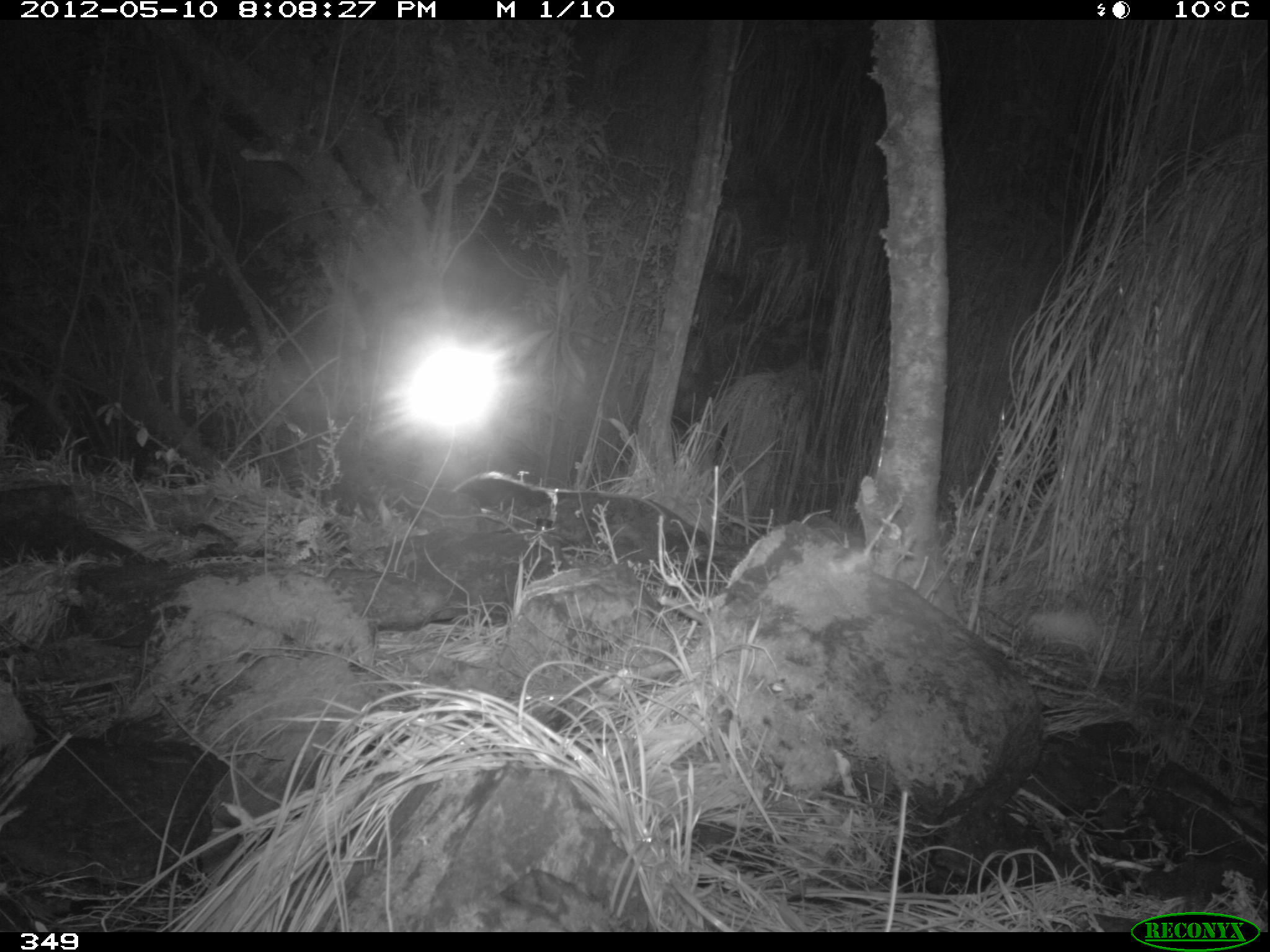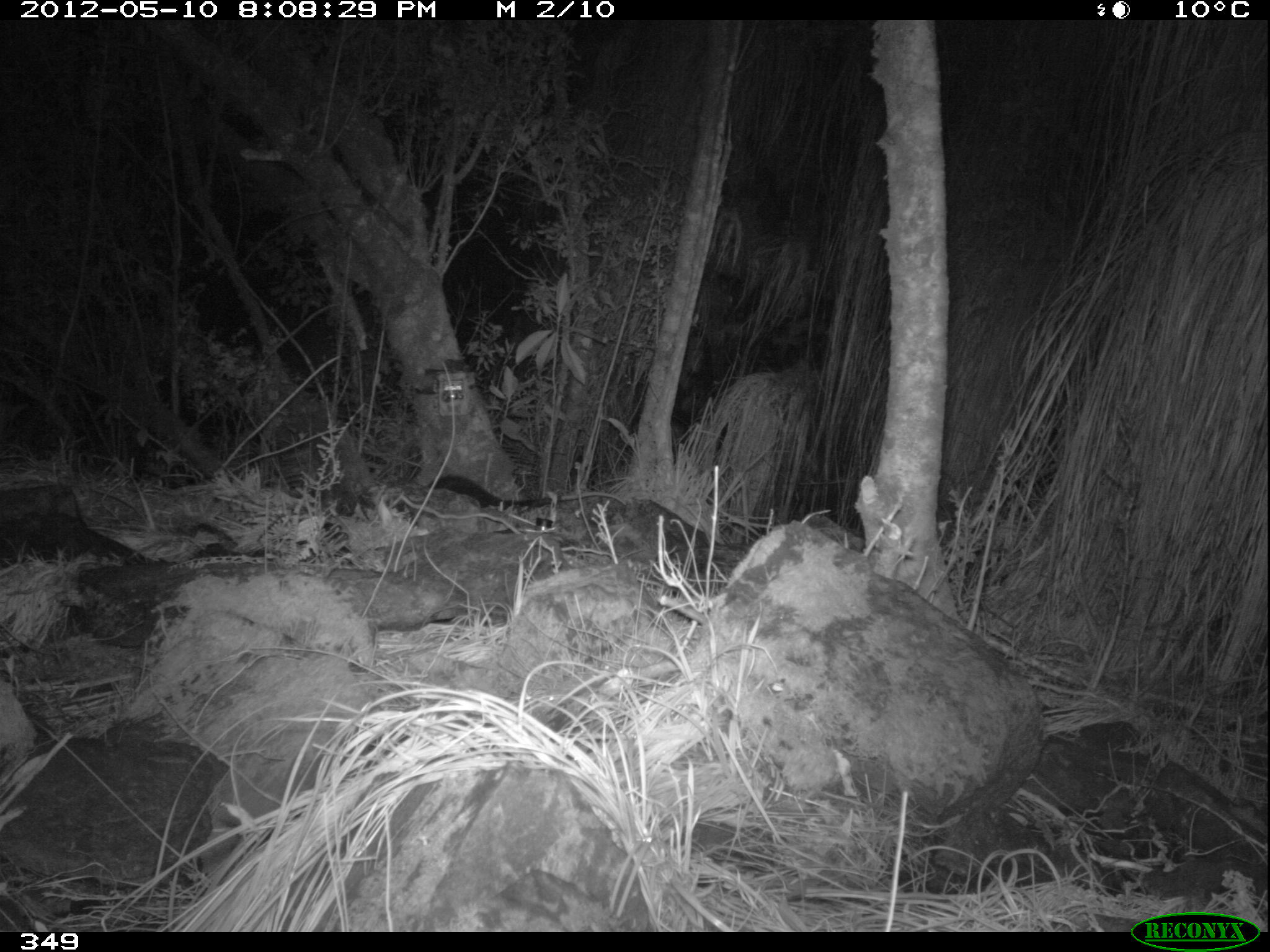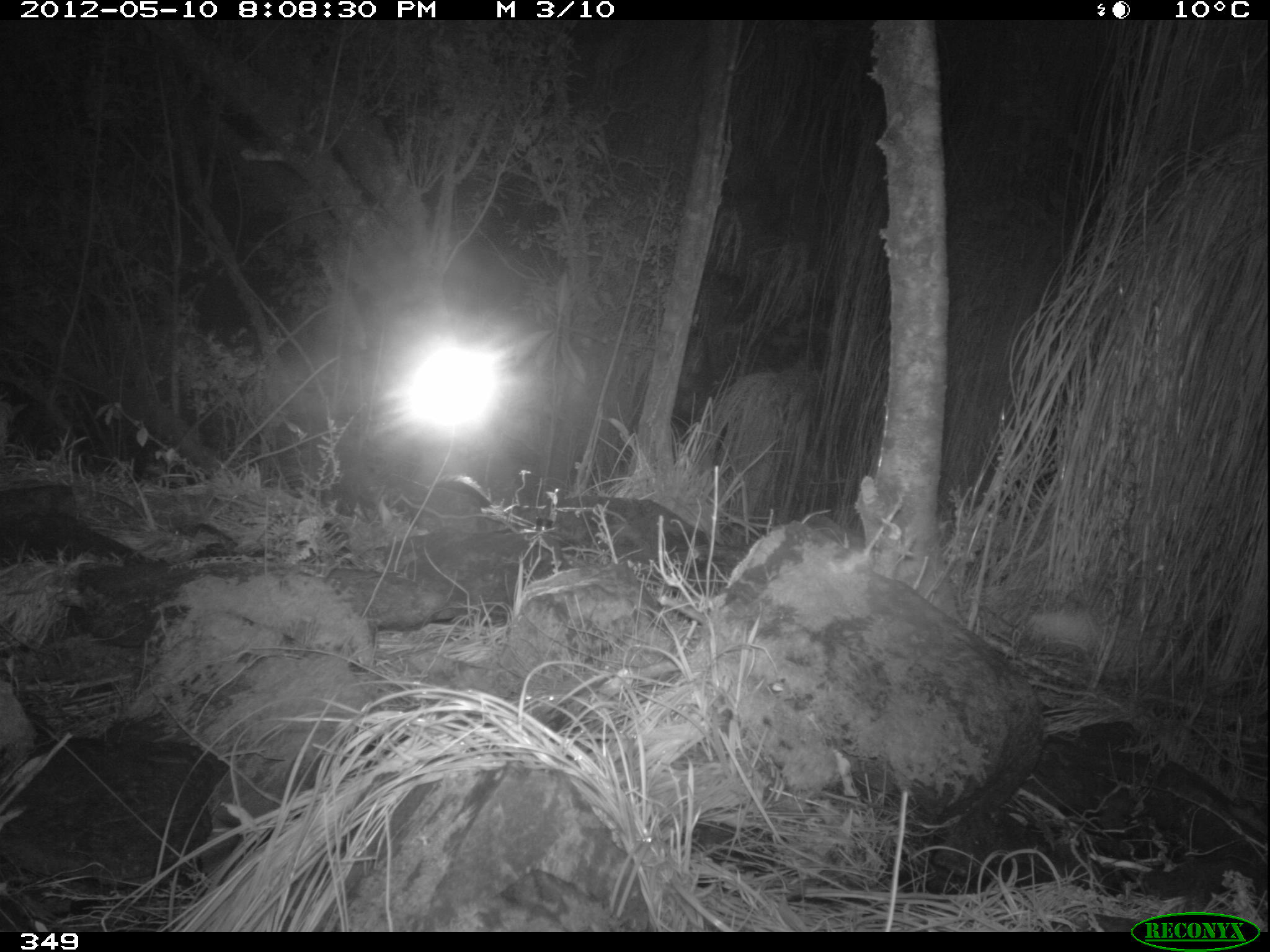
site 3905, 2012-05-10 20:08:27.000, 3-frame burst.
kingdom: Animalia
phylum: Chordata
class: Mammalia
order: Didelphimorphia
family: Didelphidae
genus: Didelphis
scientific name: Didelphis pernigra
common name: andean white-eared opossum